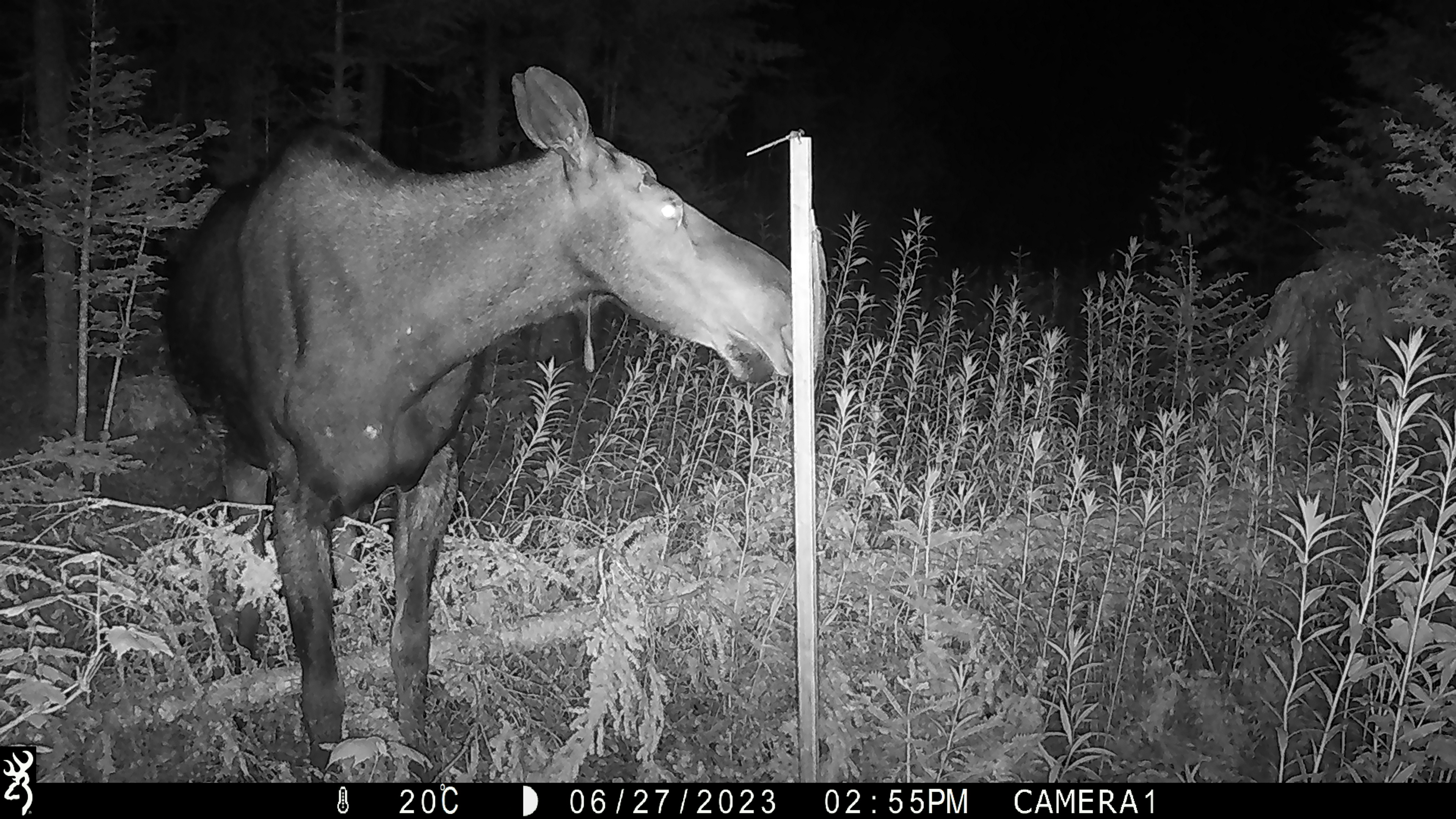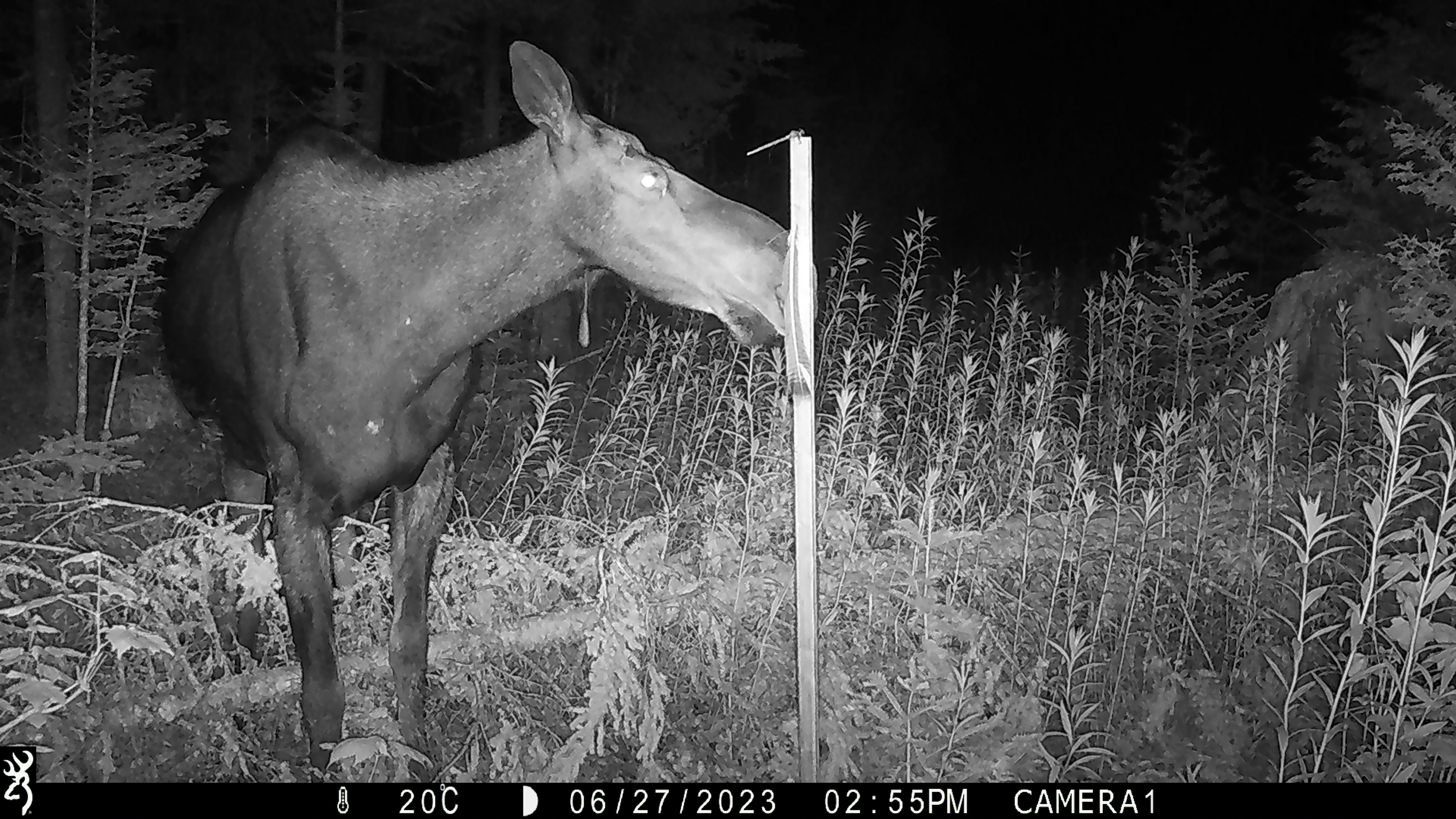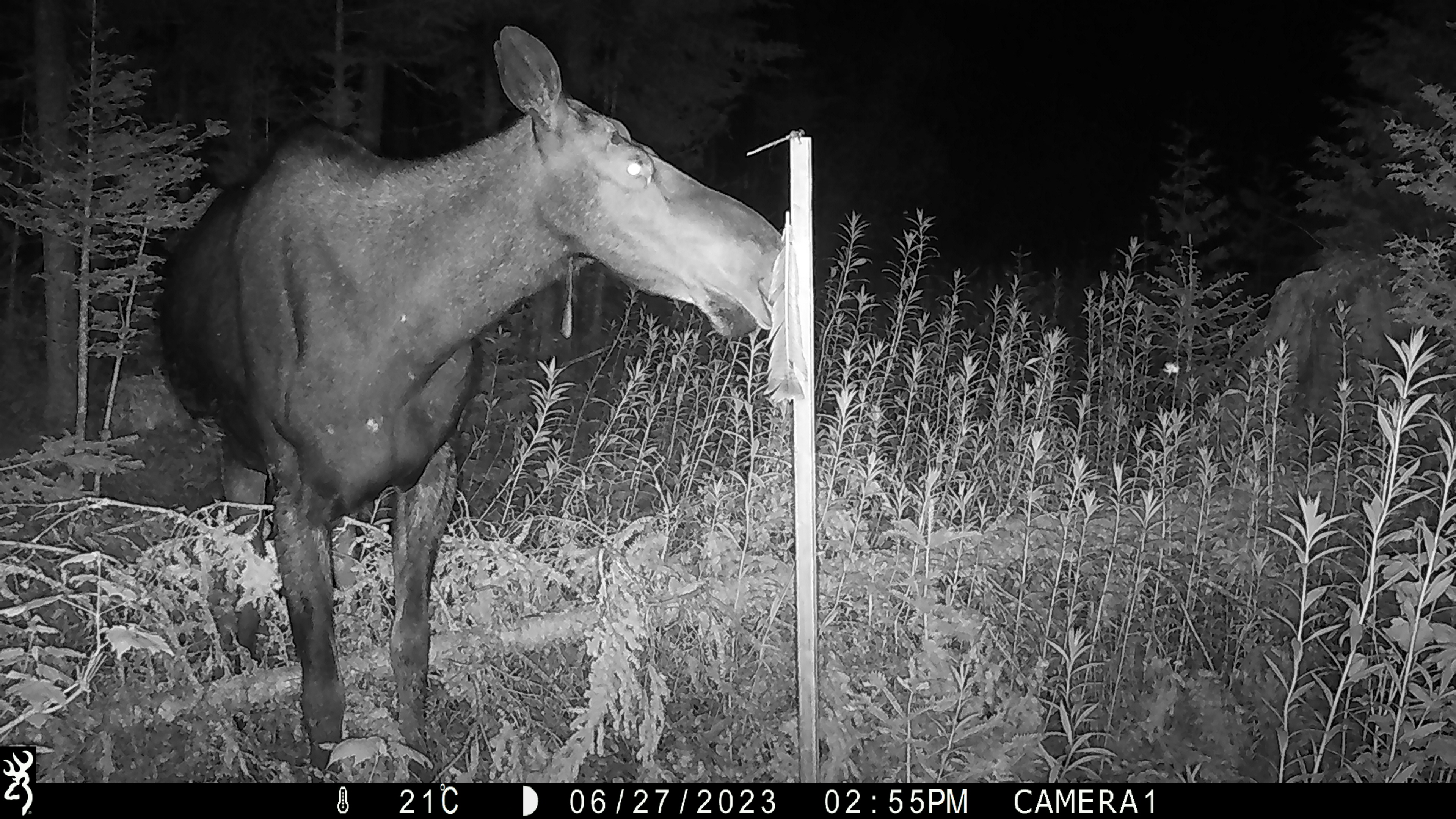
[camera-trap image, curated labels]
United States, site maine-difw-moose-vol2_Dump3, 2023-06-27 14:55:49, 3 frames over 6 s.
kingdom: Animalia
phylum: Chordata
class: Mammalia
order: Artiodactyla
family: Cervidae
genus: Alces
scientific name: Alces alces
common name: moose